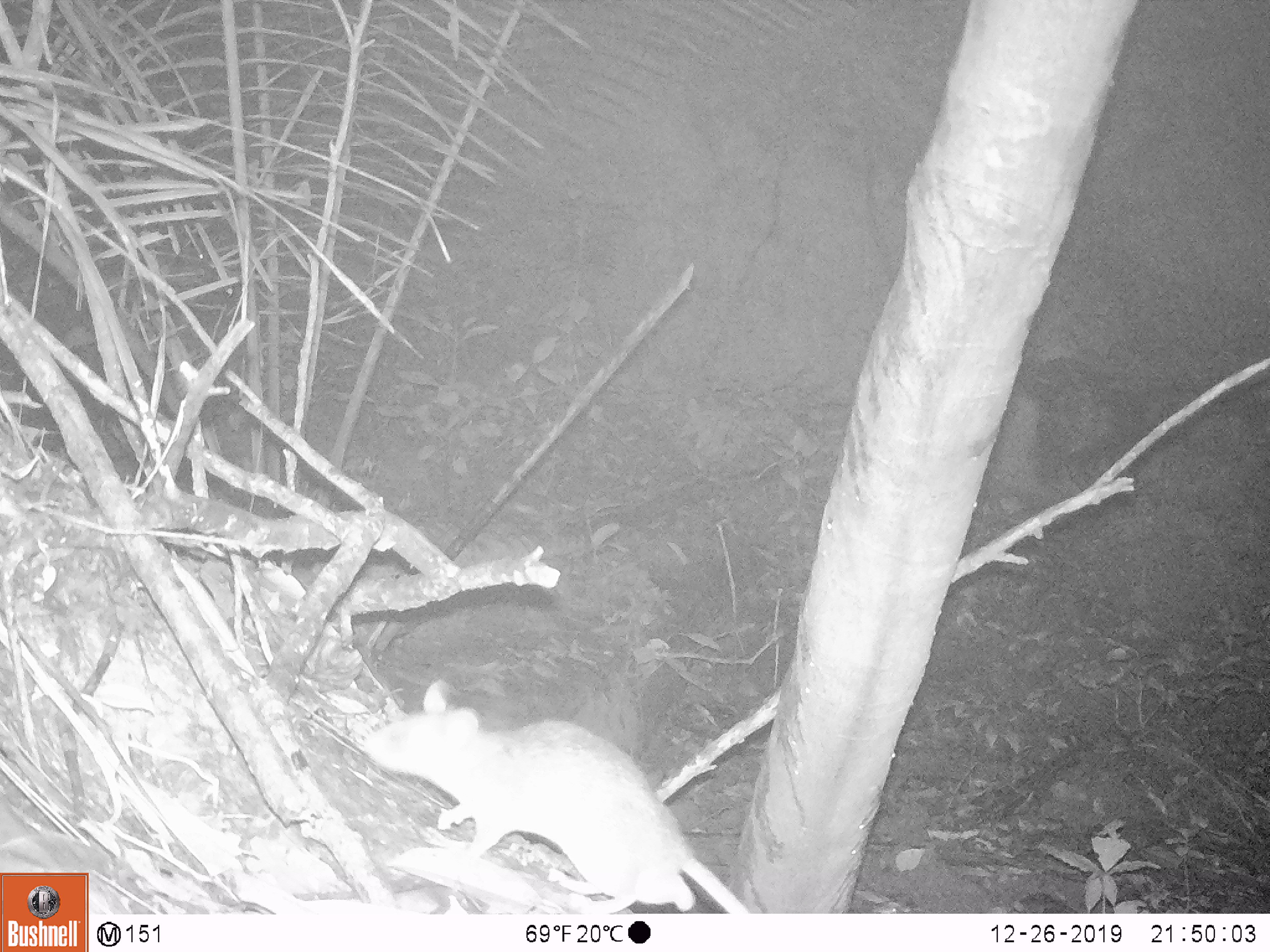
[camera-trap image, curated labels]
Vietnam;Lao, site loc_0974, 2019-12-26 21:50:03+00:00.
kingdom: Animalia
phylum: Chordata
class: Mammalia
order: Rodentia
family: Muridae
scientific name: Muridae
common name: old-world mice and rats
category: unidentified murid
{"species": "unidentified murid (old-world mice and rats) (Muridae)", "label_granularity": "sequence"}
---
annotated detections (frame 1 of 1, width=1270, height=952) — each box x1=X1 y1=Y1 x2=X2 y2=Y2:
unidentified murid: x1=360 y1=680 x2=751 y2=913